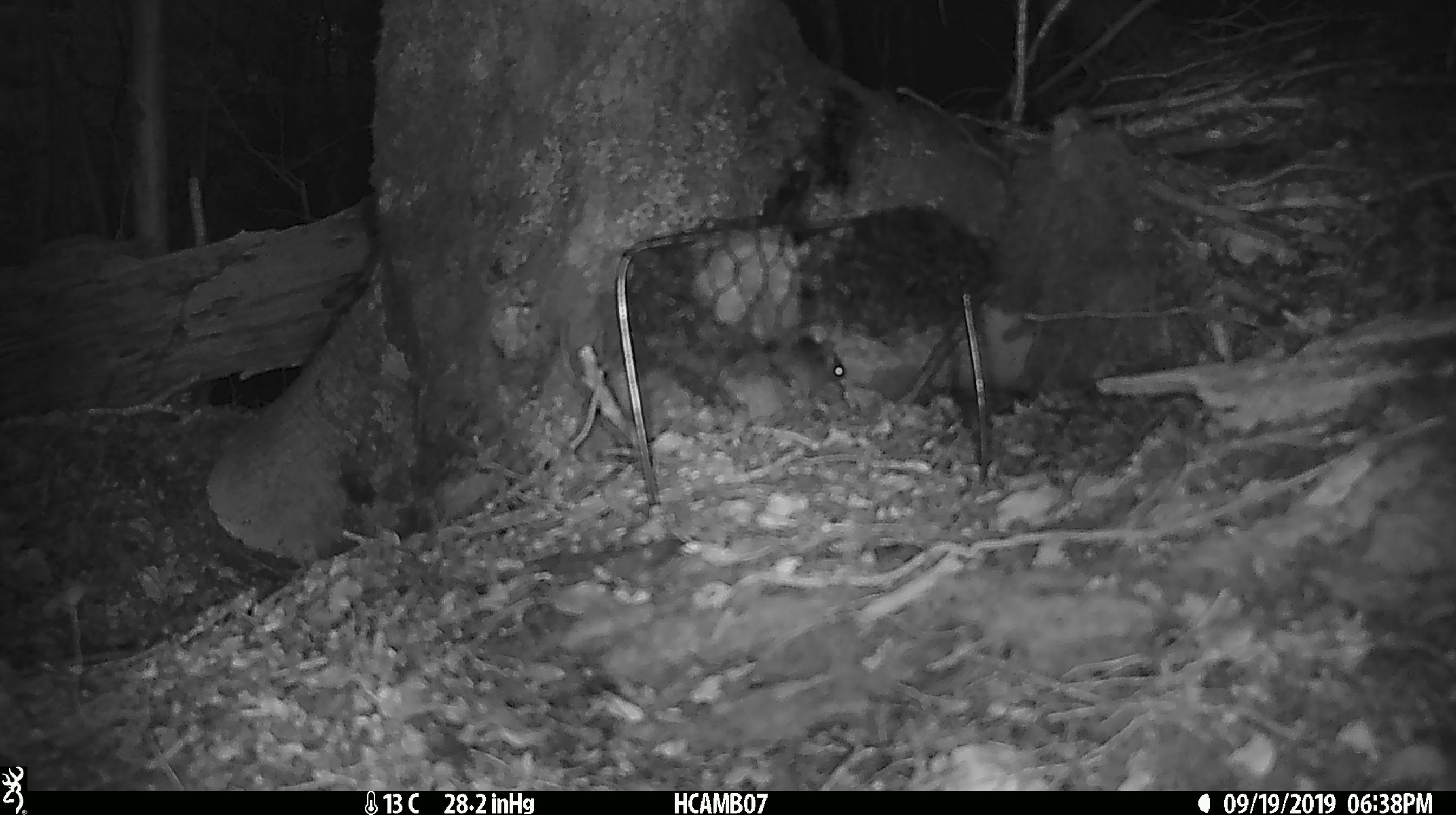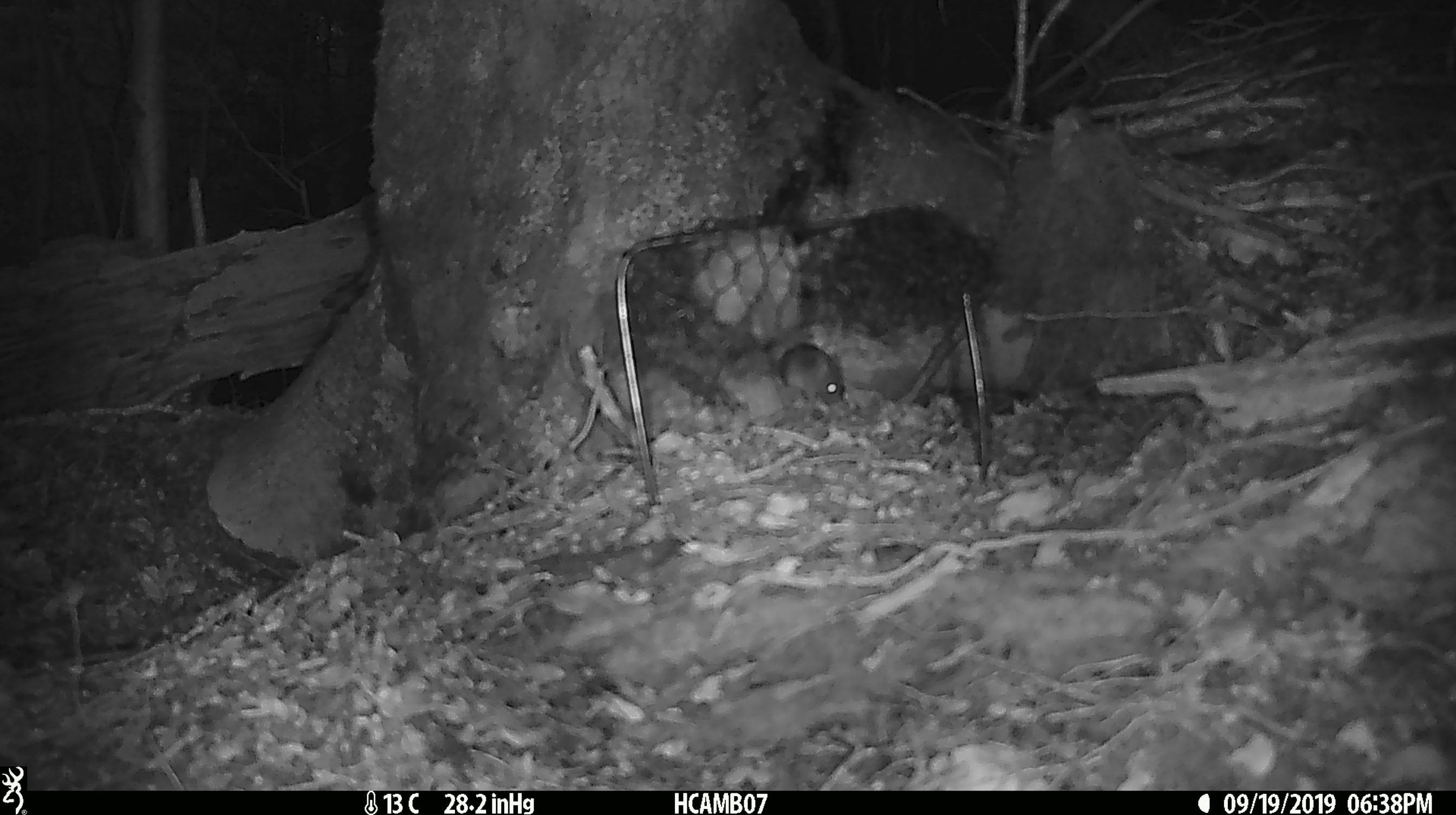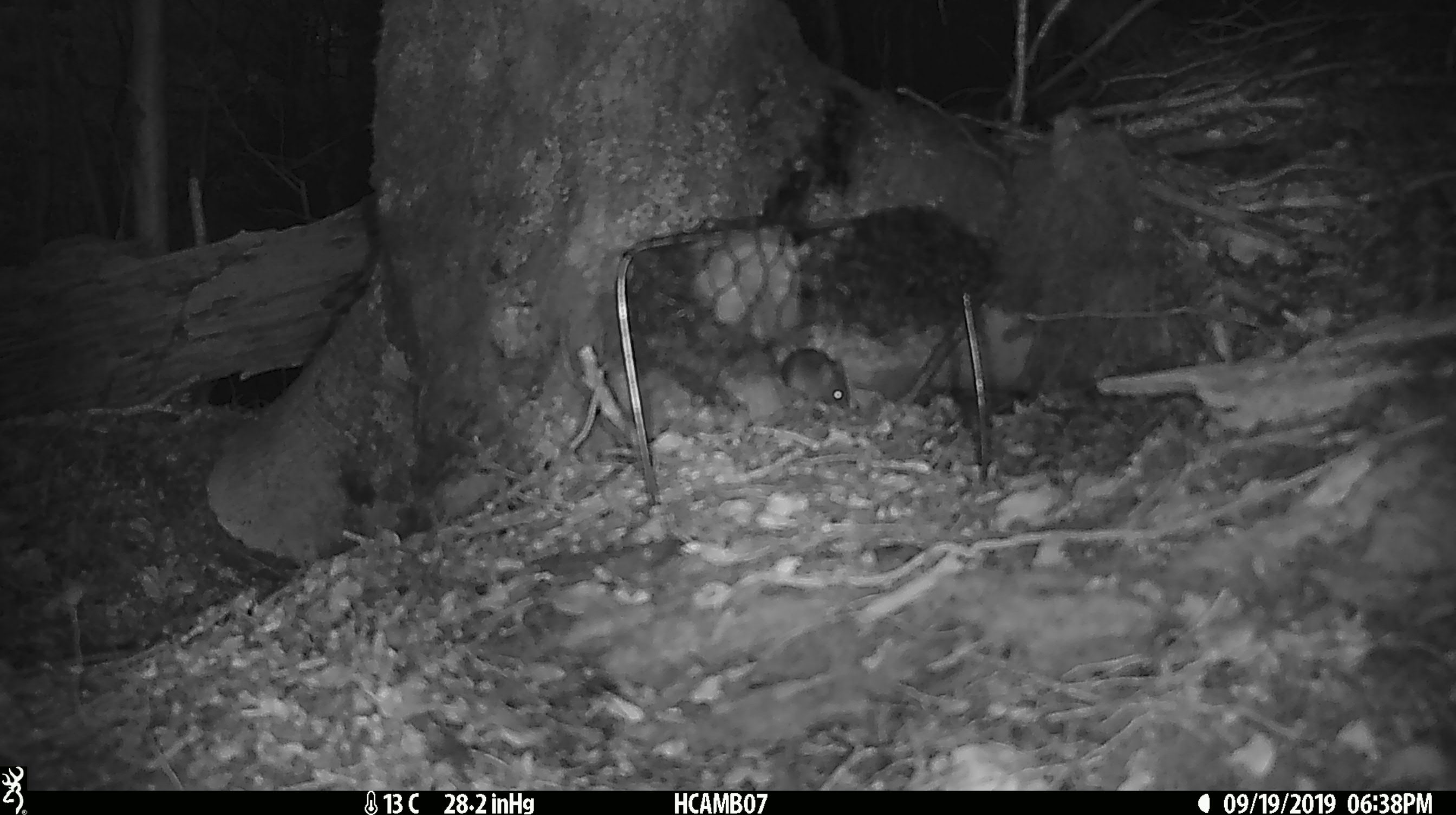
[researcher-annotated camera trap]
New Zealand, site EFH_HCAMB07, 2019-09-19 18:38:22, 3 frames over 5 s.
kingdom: Animalia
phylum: Chordata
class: Mammalia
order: Rodentia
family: Muridae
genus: Mus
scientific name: Mus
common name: mouse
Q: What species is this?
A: Mouse (Mus).